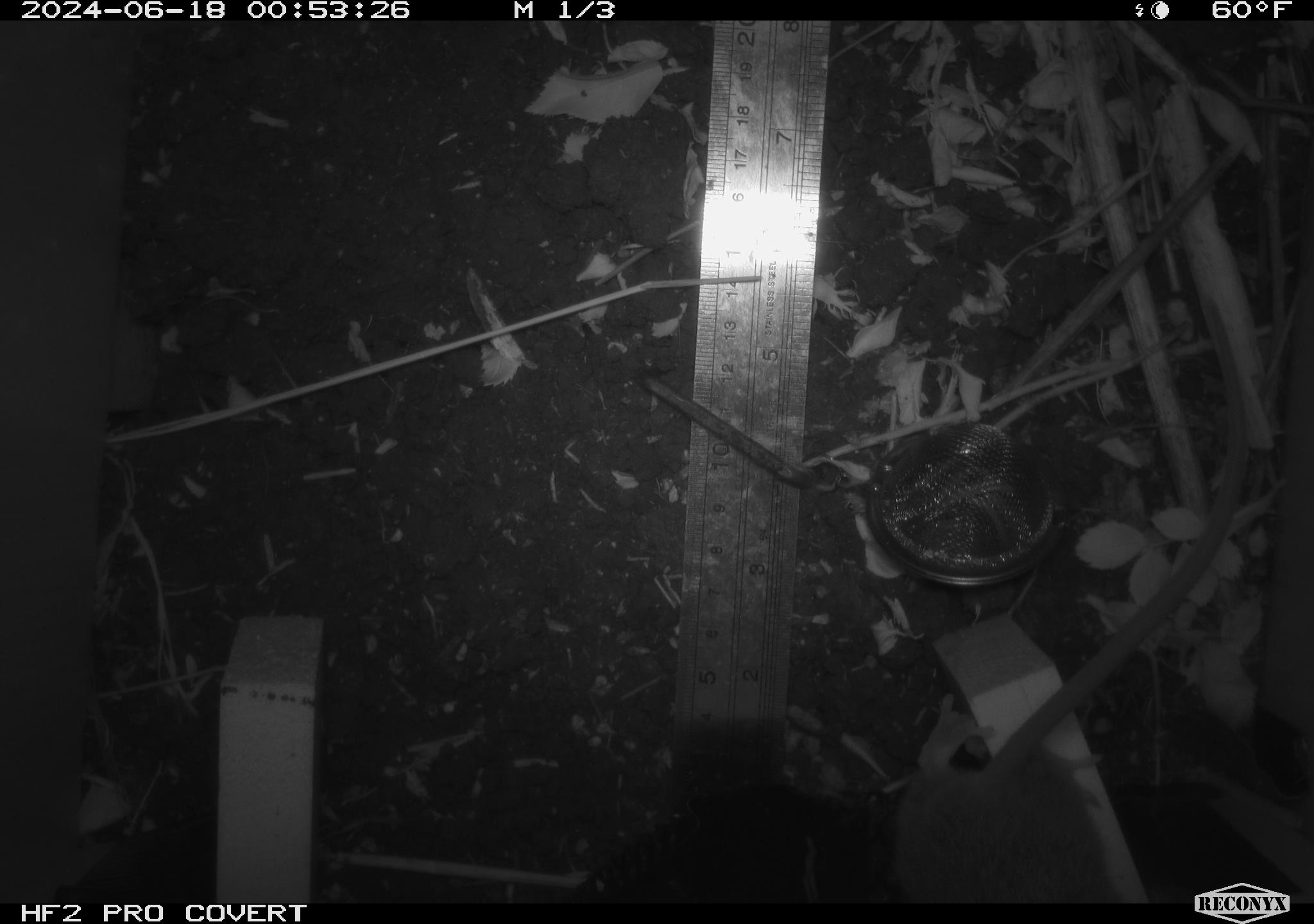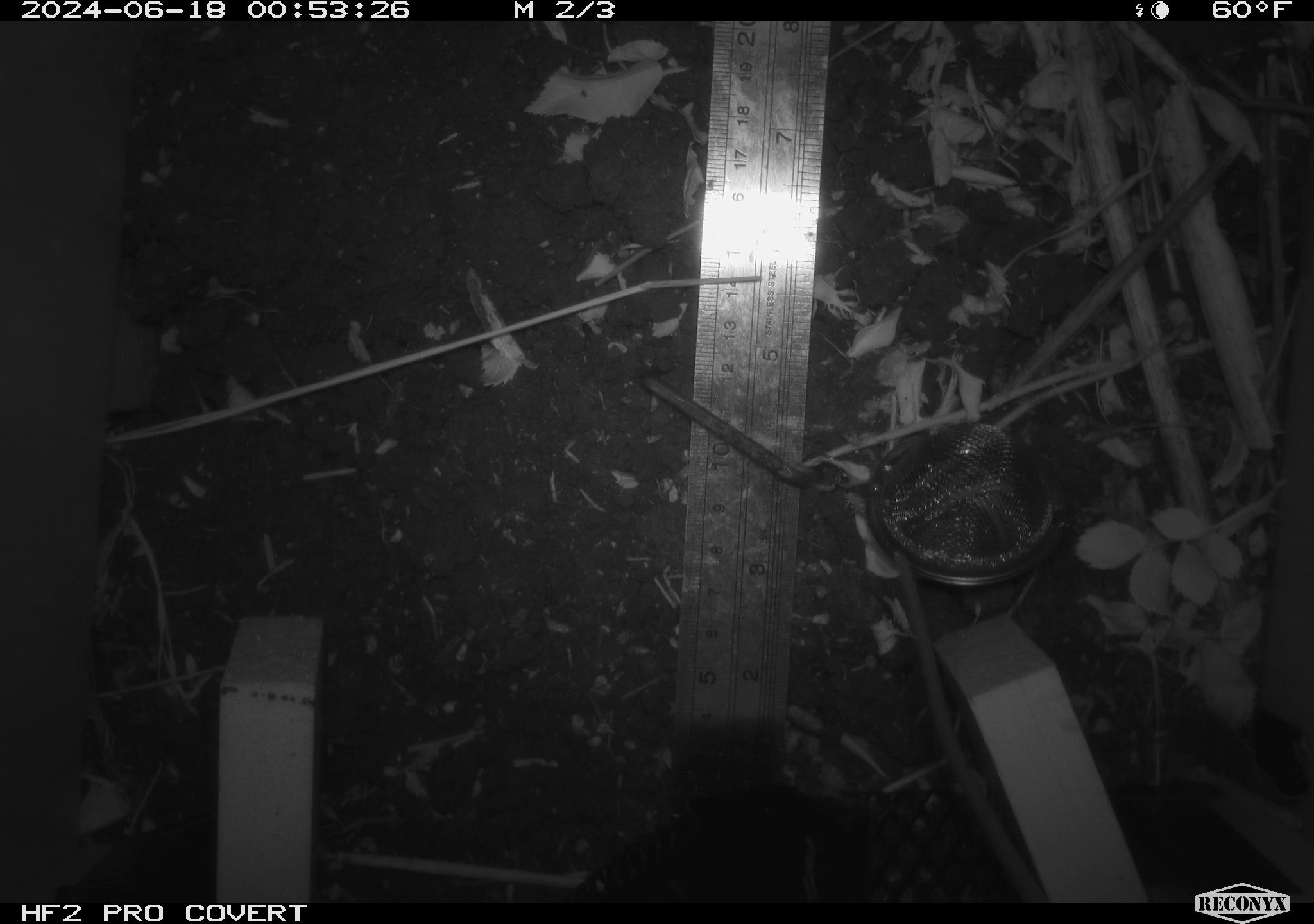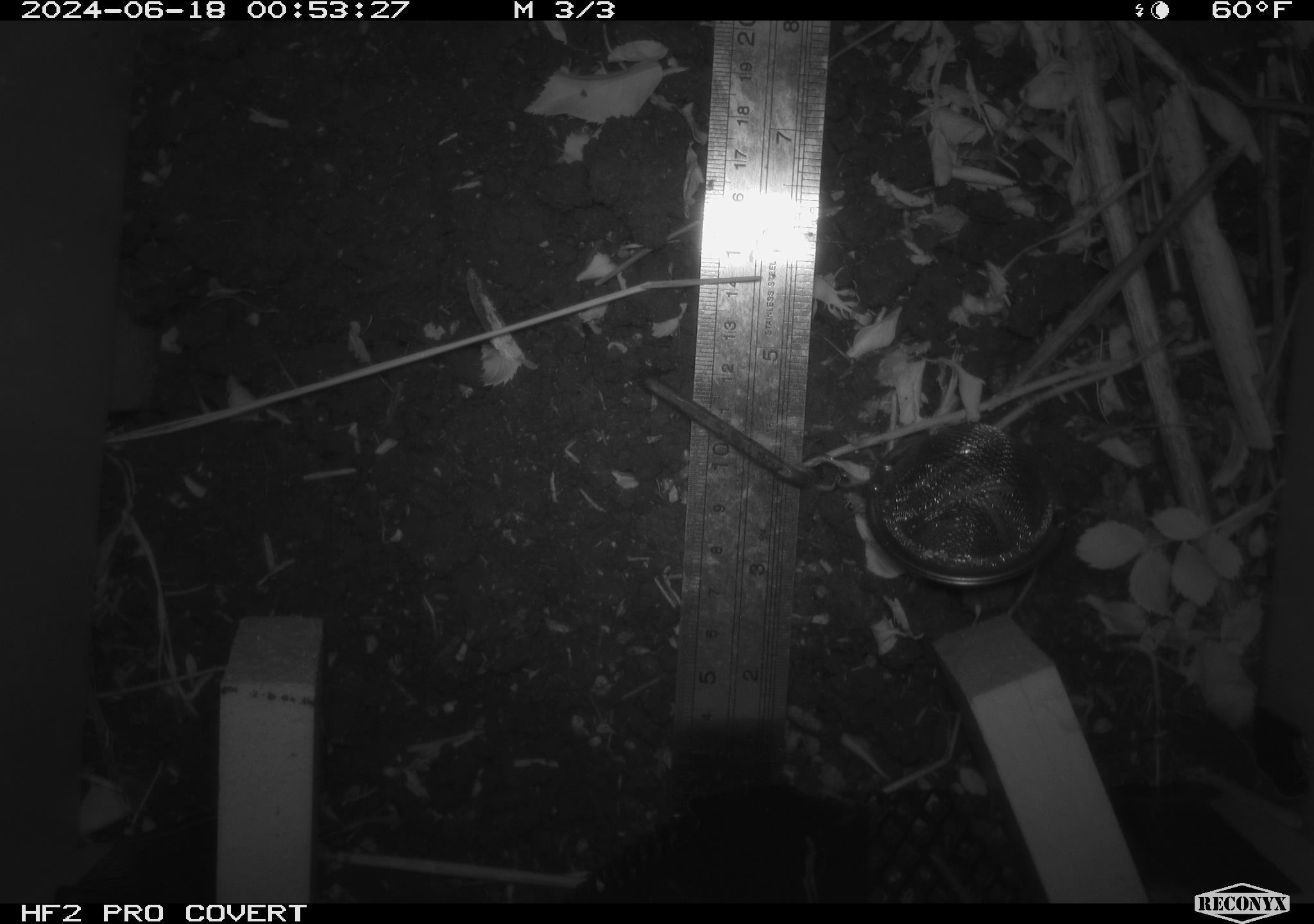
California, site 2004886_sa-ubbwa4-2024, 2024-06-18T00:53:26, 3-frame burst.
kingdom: Animalia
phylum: Chordata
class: Mammalia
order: Rodentia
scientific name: Rodentia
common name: woodrat or rat or mouse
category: woodrat or rat or mouse species